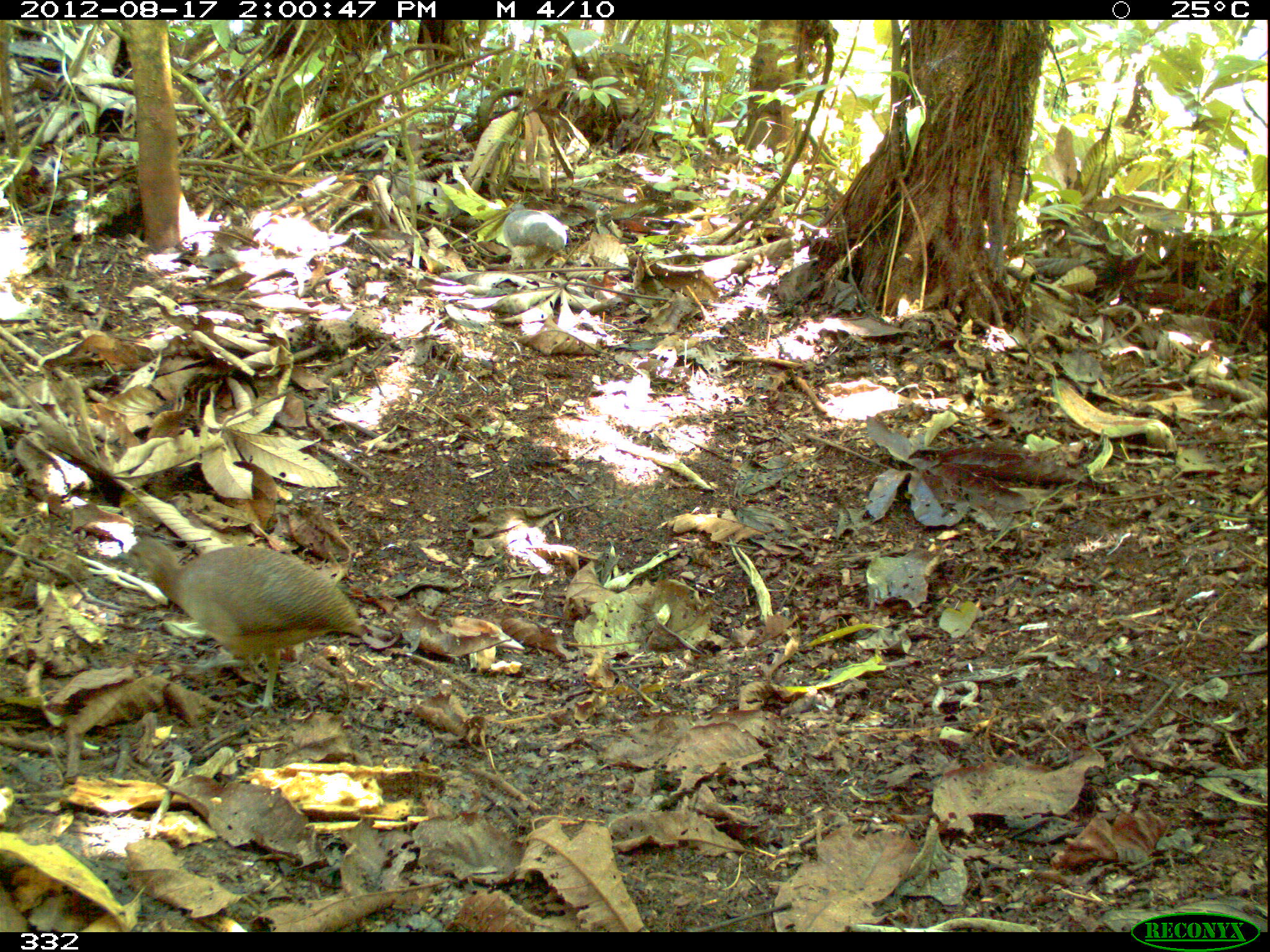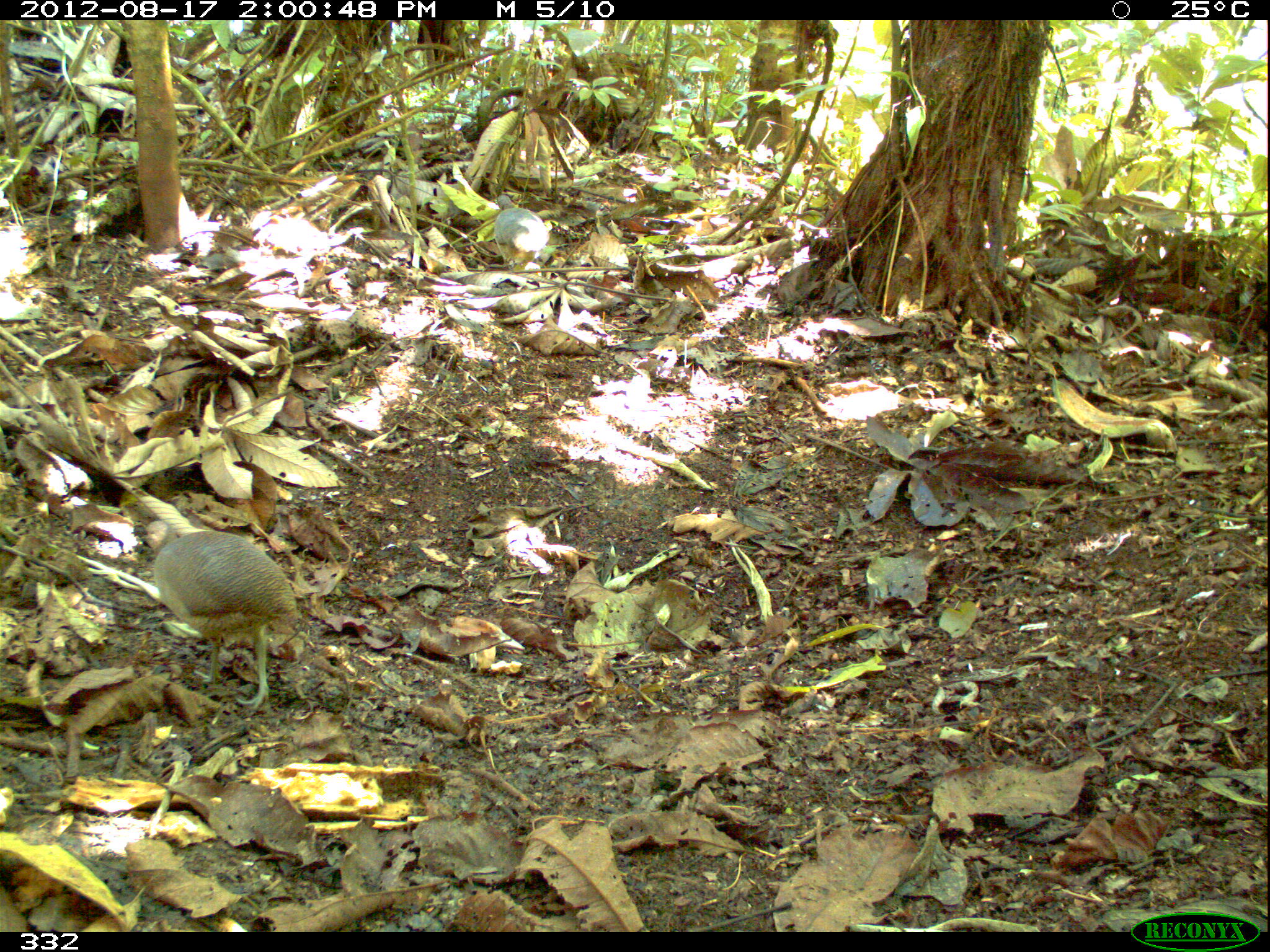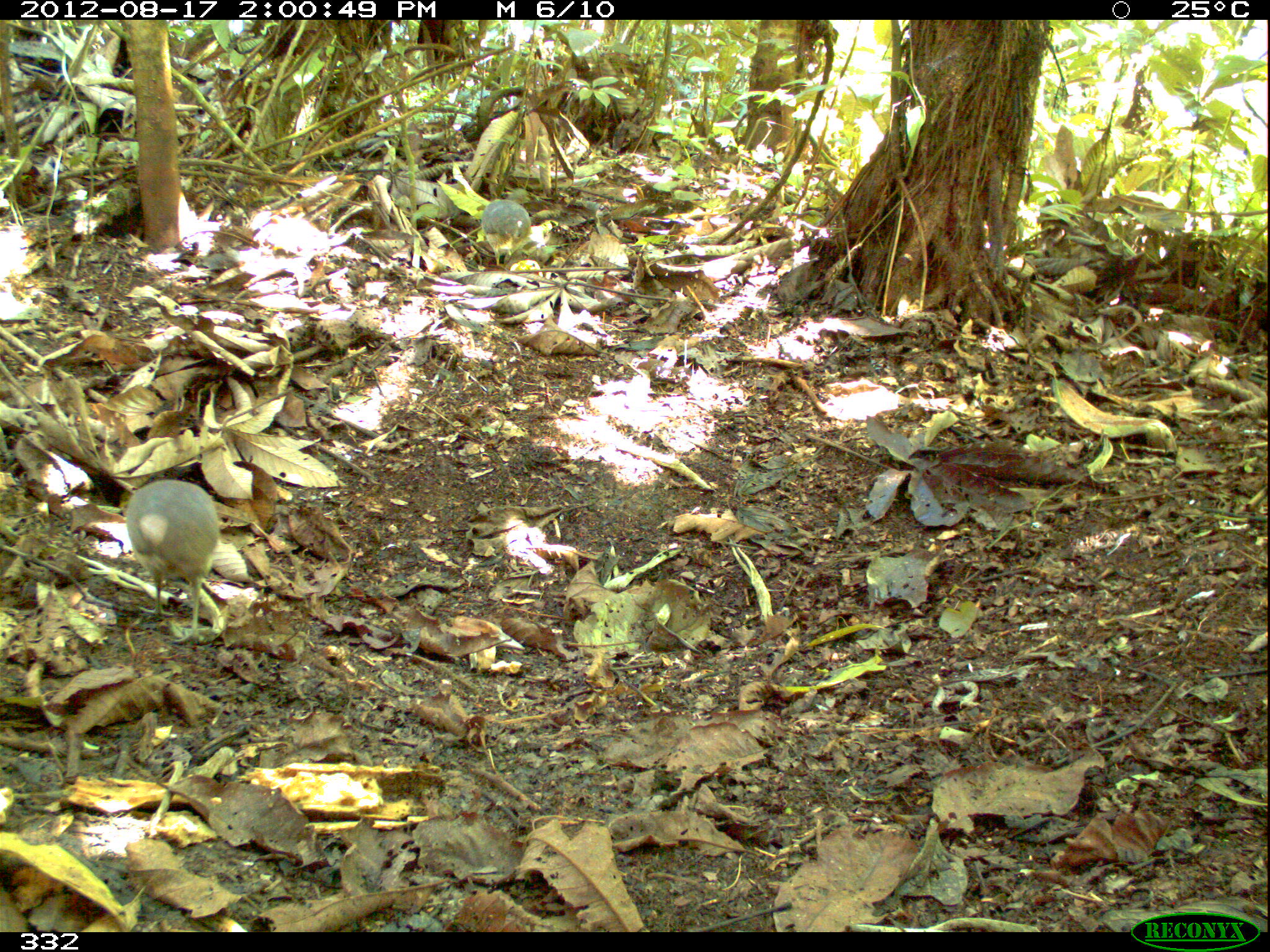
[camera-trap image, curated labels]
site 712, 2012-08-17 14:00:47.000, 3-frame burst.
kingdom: Animalia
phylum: Chordata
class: Aves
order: Galliformes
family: Phasianidae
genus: Alectoris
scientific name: Alectoris rufa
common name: red-legged partridge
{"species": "Alectoris rufa (red-legged partridge)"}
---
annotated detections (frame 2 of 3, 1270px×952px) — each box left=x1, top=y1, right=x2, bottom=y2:
alectoris rufa: left=131, top=519, right=299, bottom=715; left=493, top=194, right=551, bottom=275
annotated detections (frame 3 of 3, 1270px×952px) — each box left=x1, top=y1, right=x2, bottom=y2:
alectoris rufa: left=124, top=478, right=222, bottom=644; left=476, top=187, right=534, bottom=270